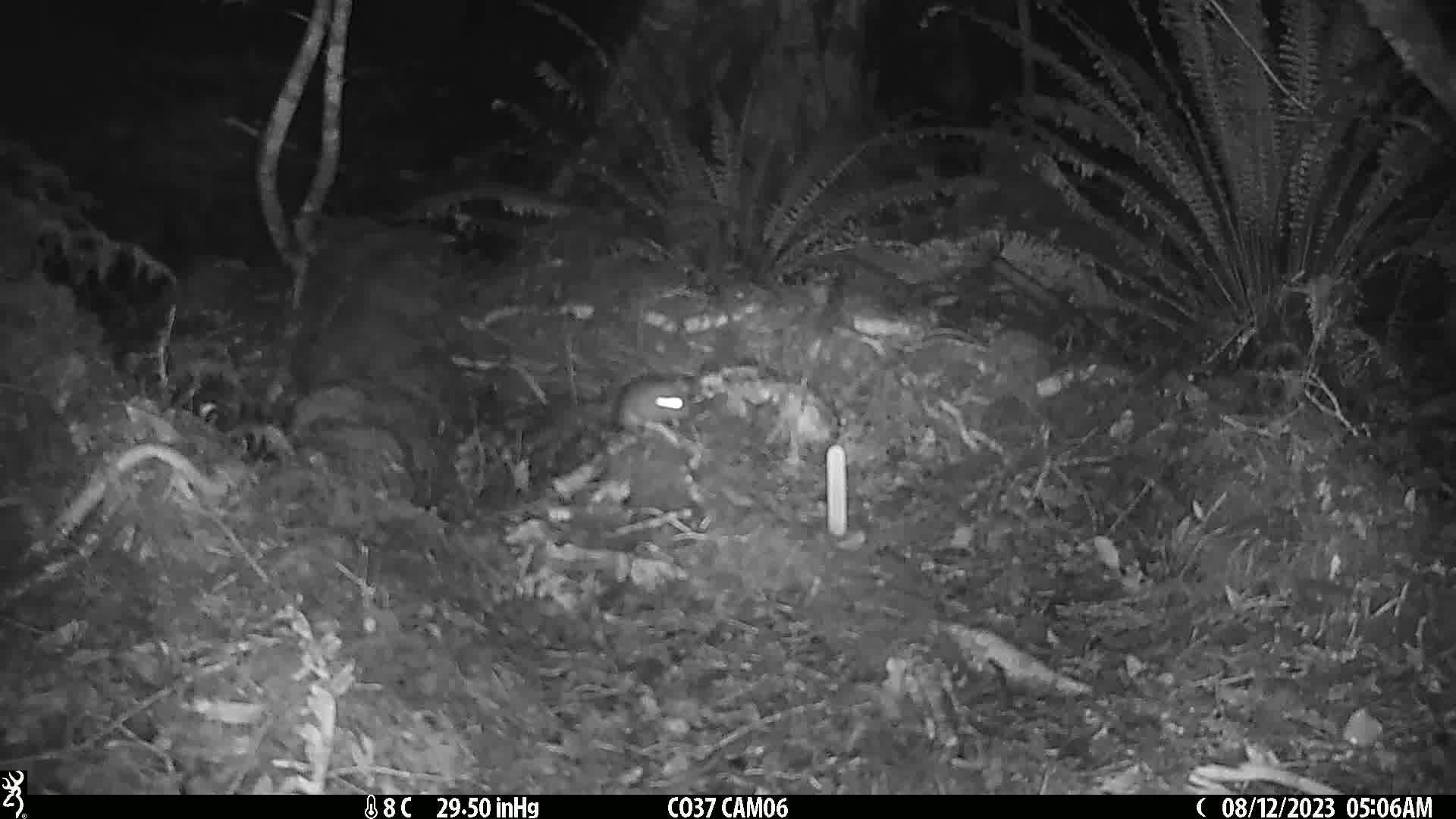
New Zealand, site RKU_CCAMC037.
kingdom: Animalia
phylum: Chordata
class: Mammalia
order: Rodentia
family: Muridae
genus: Rattus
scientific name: Rattus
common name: rat